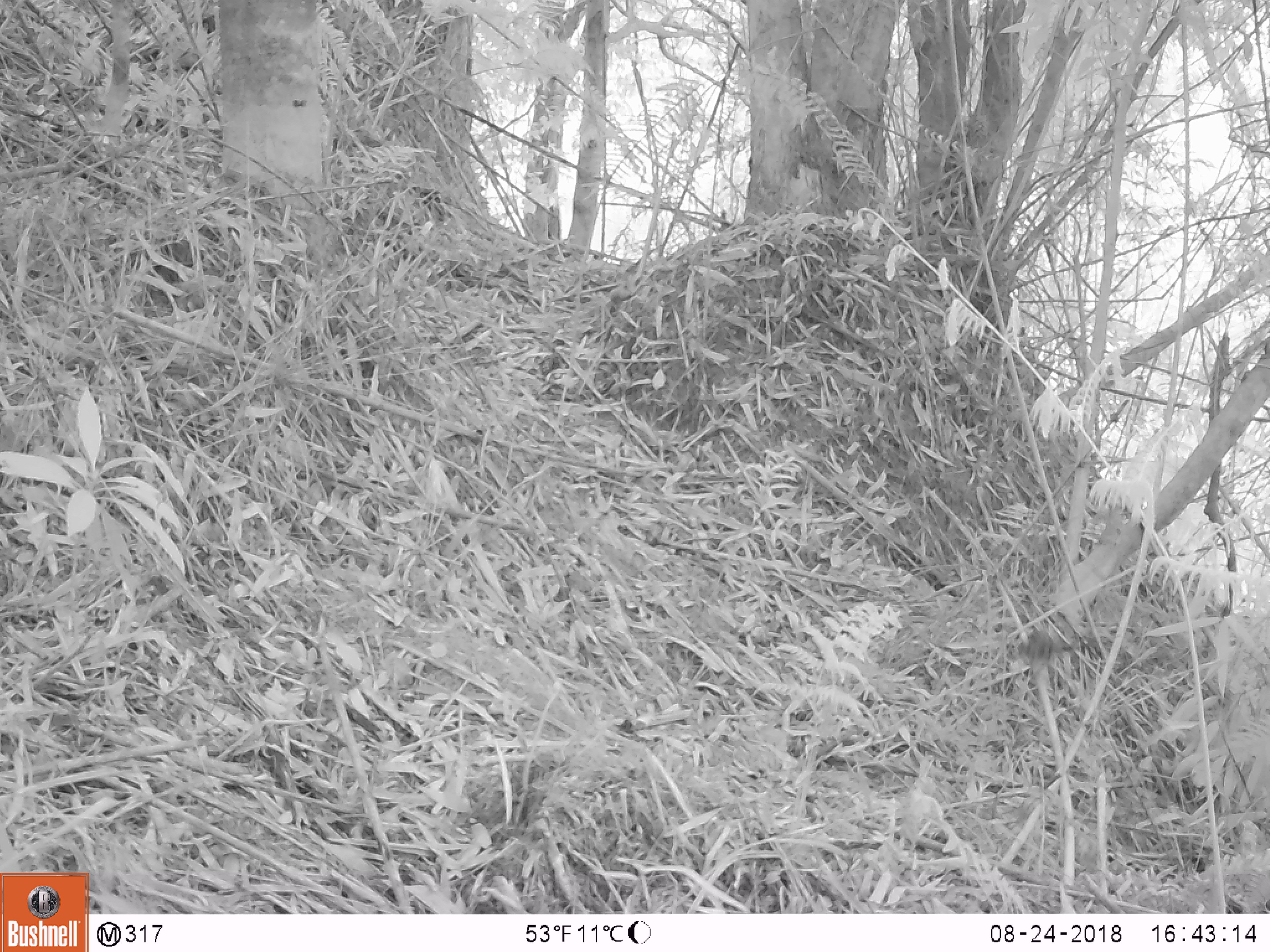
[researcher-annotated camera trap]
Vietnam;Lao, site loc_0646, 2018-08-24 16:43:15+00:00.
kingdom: Animalia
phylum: Chordata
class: Mammalia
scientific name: Mammalia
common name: mammal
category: unidentified small mammal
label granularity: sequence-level